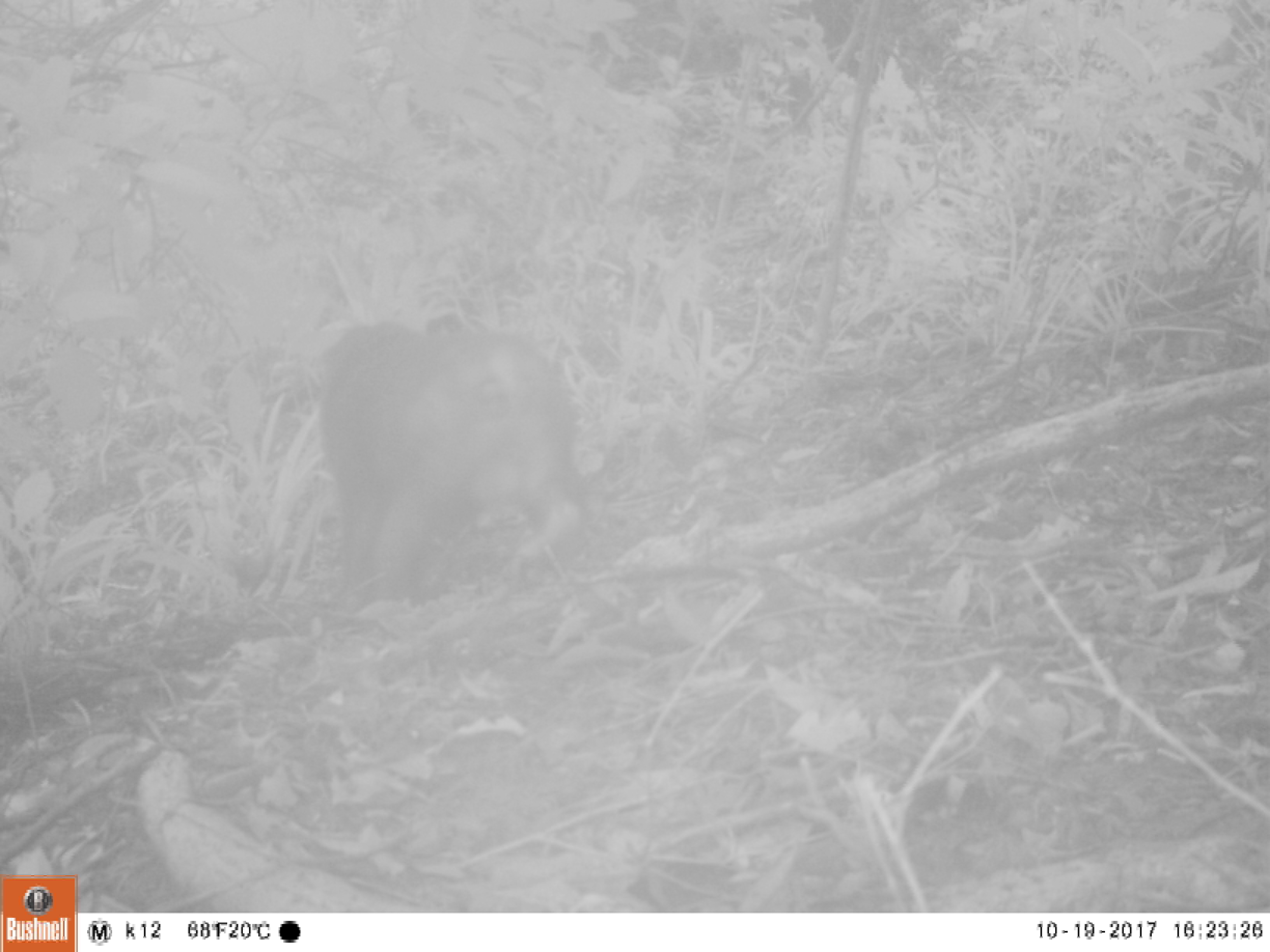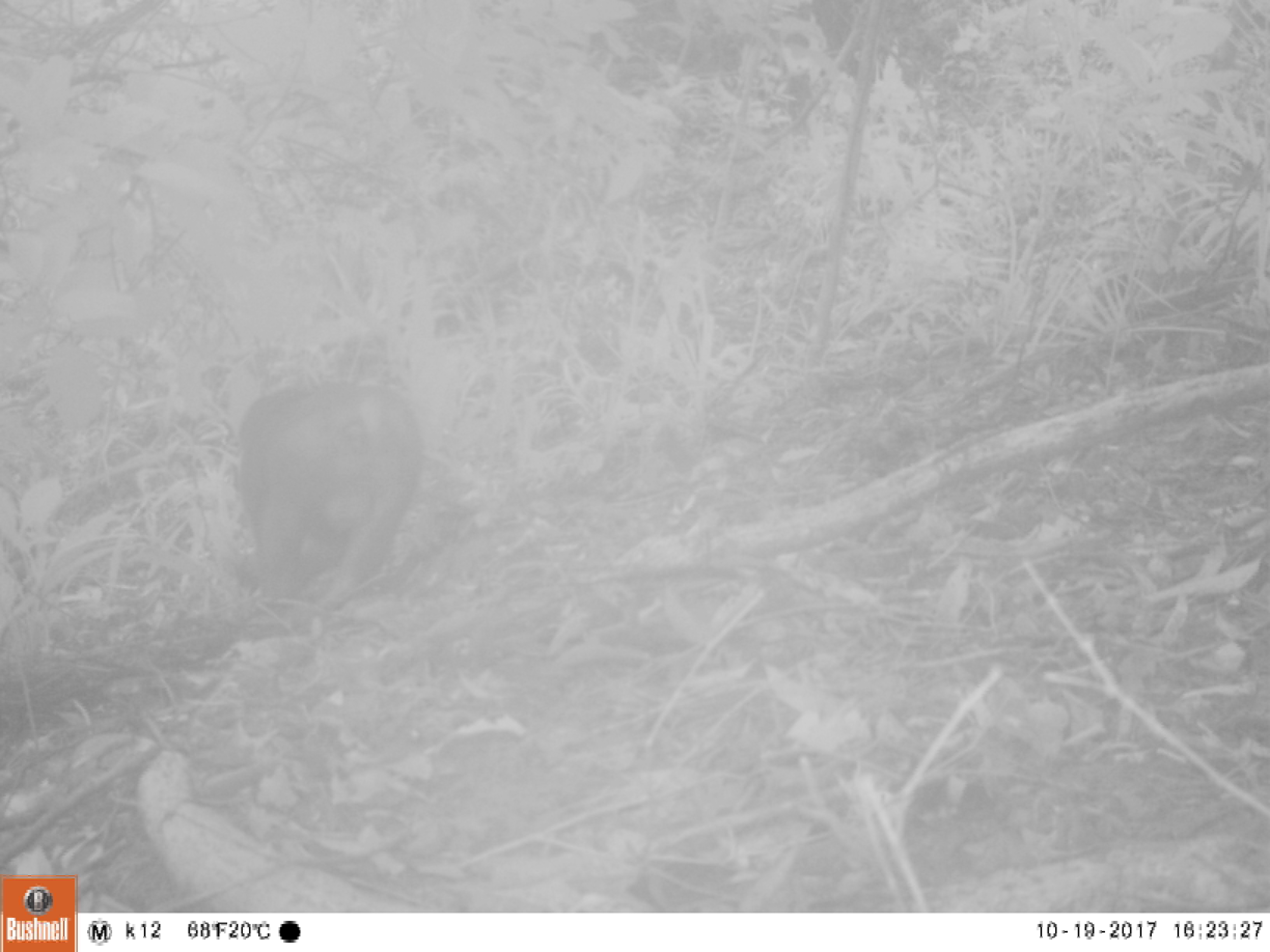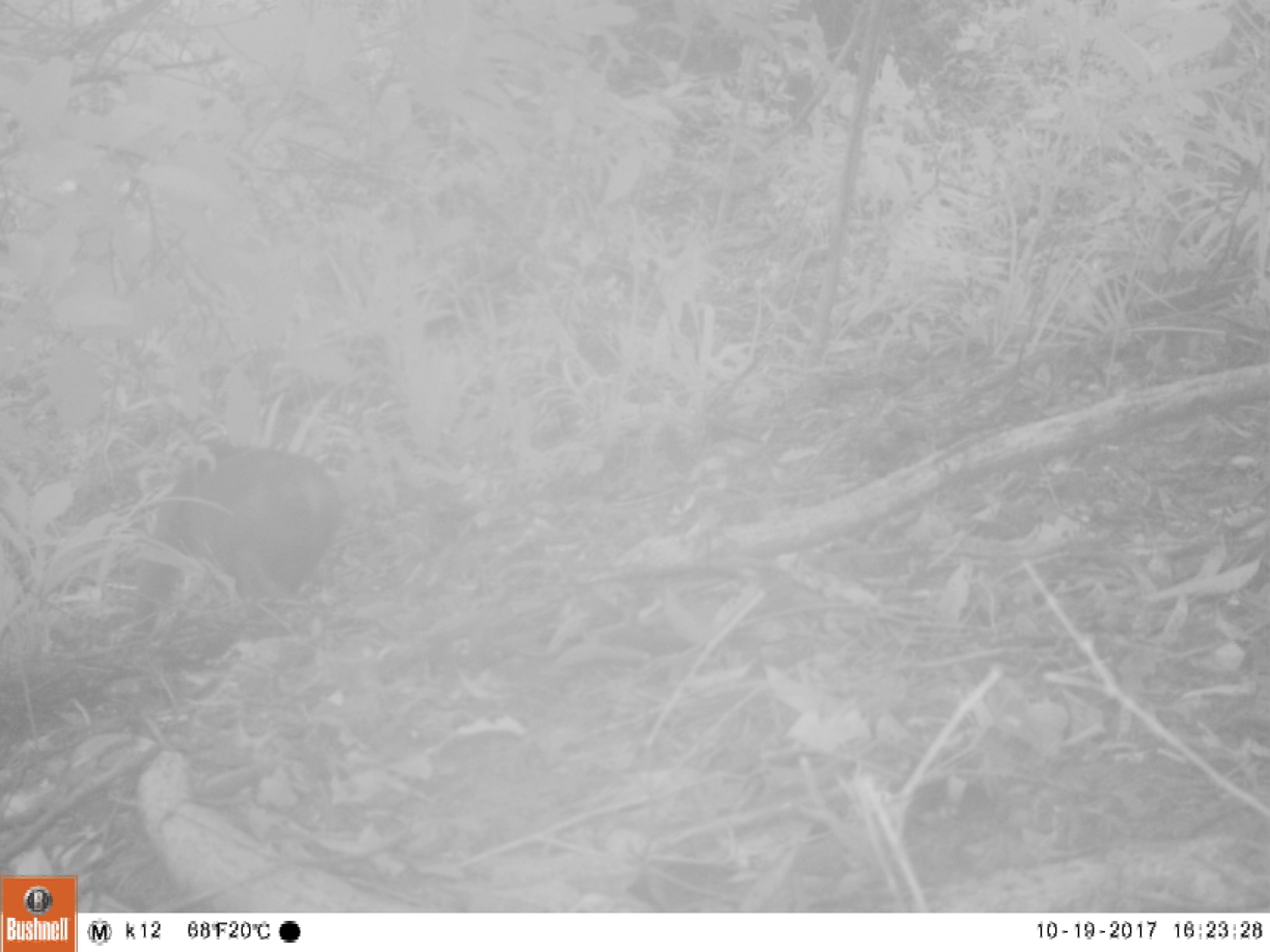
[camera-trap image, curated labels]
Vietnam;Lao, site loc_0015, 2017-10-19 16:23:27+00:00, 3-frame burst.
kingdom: Animalia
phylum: Chordata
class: Mammalia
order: Primates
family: Cercopithecidae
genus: Macaca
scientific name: Macaca arctoides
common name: stump-tailed macaque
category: stump tailed macaque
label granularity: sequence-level